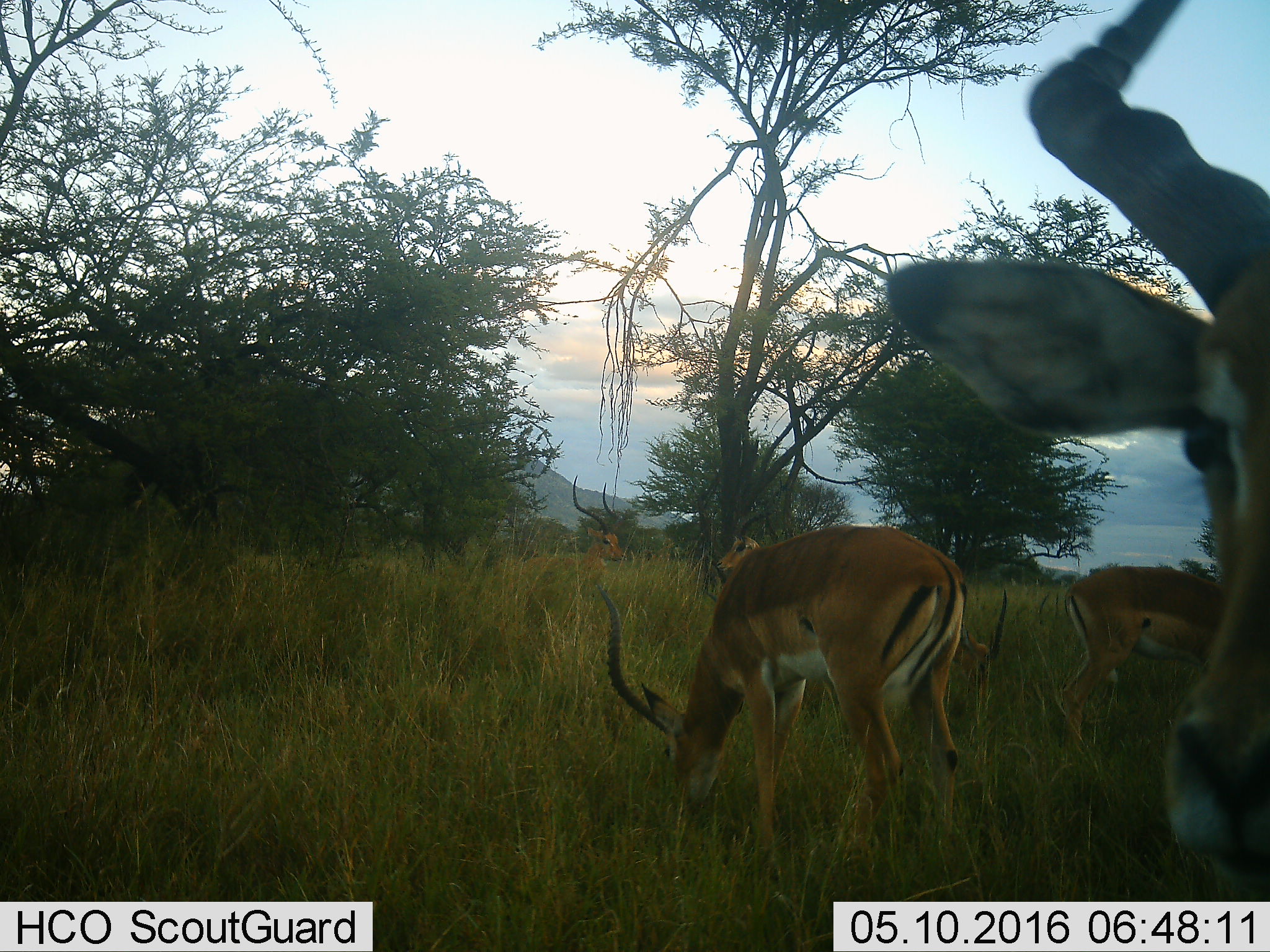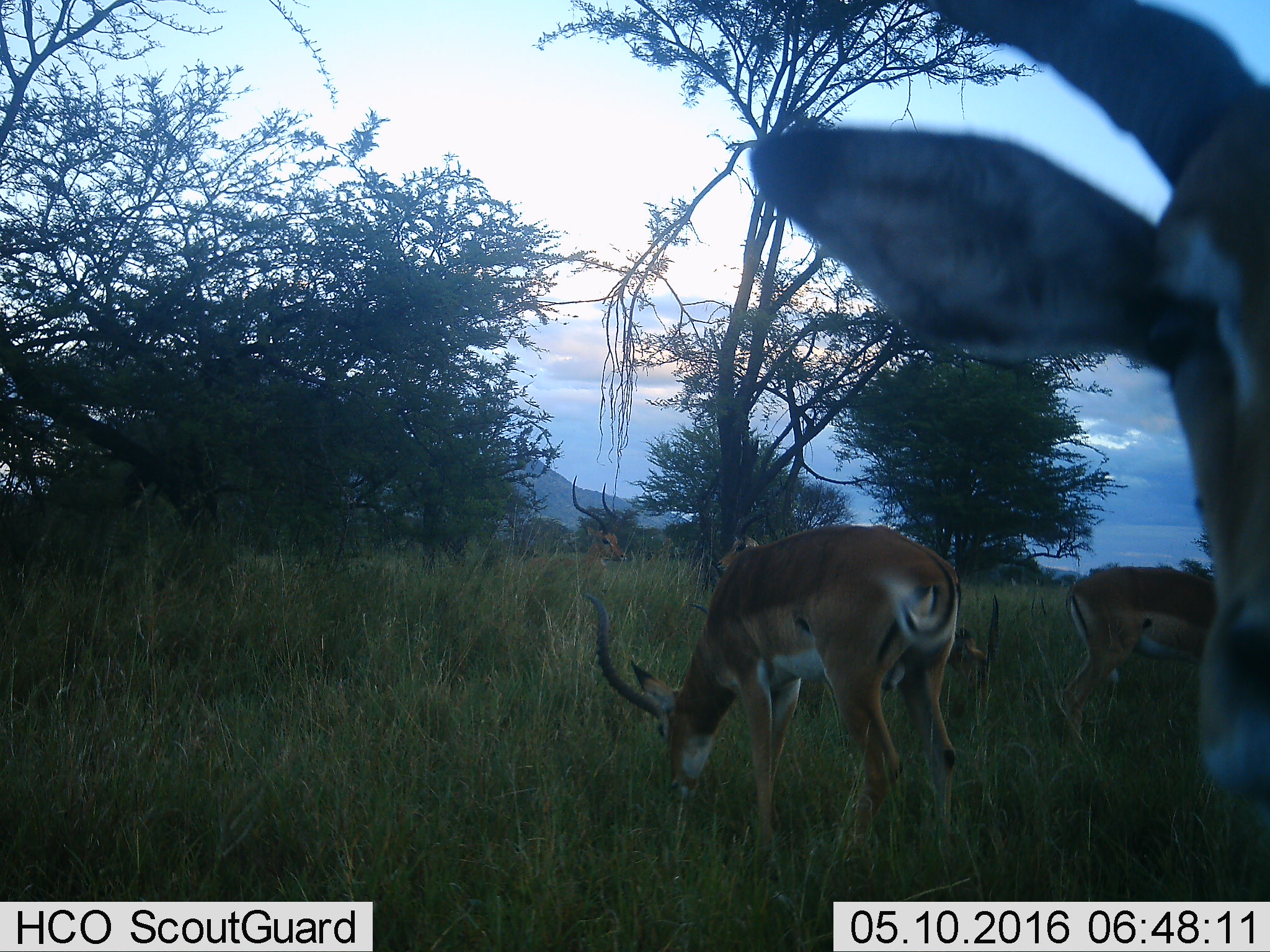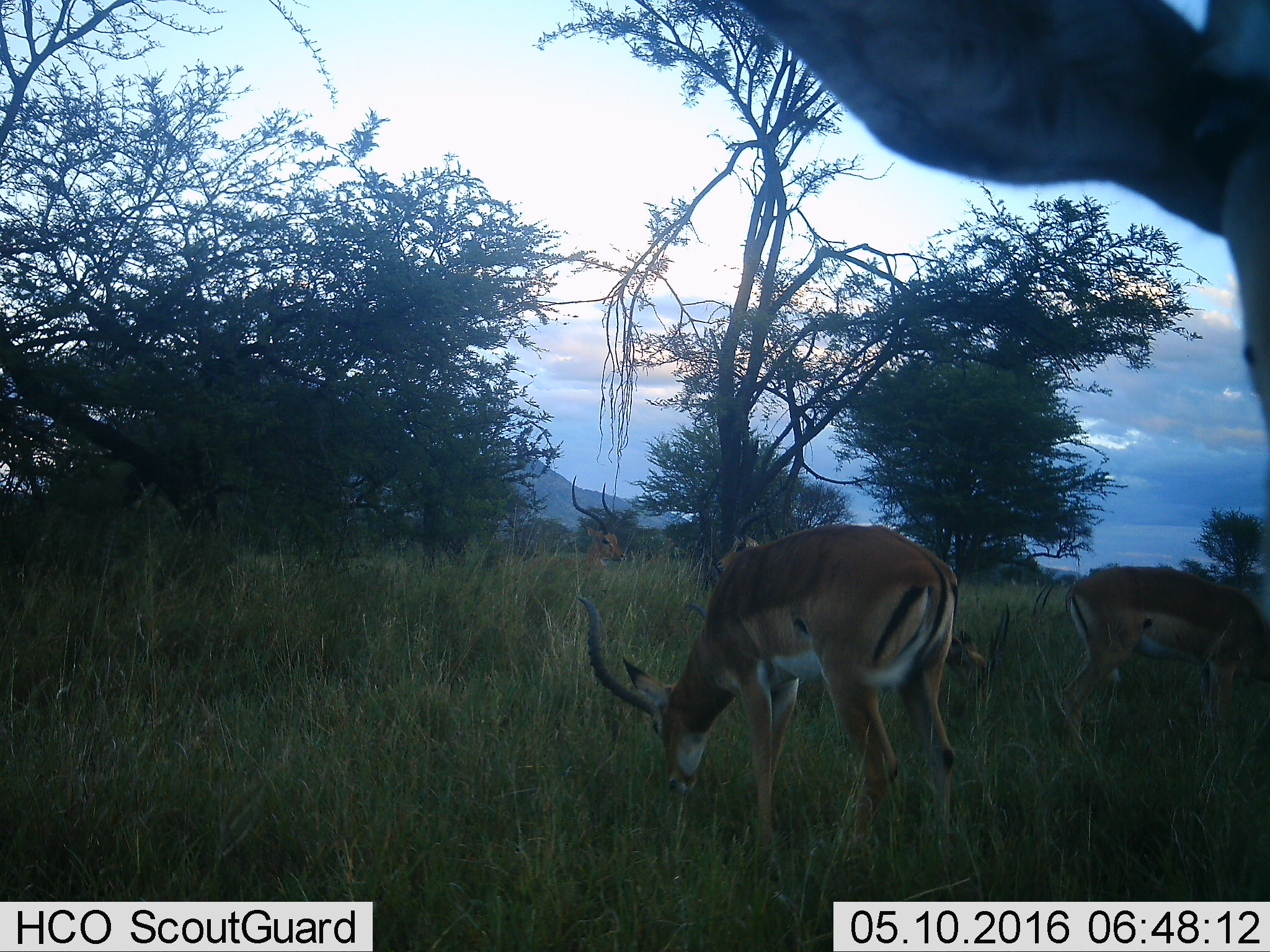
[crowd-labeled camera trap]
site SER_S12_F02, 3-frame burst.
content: unidentified animal